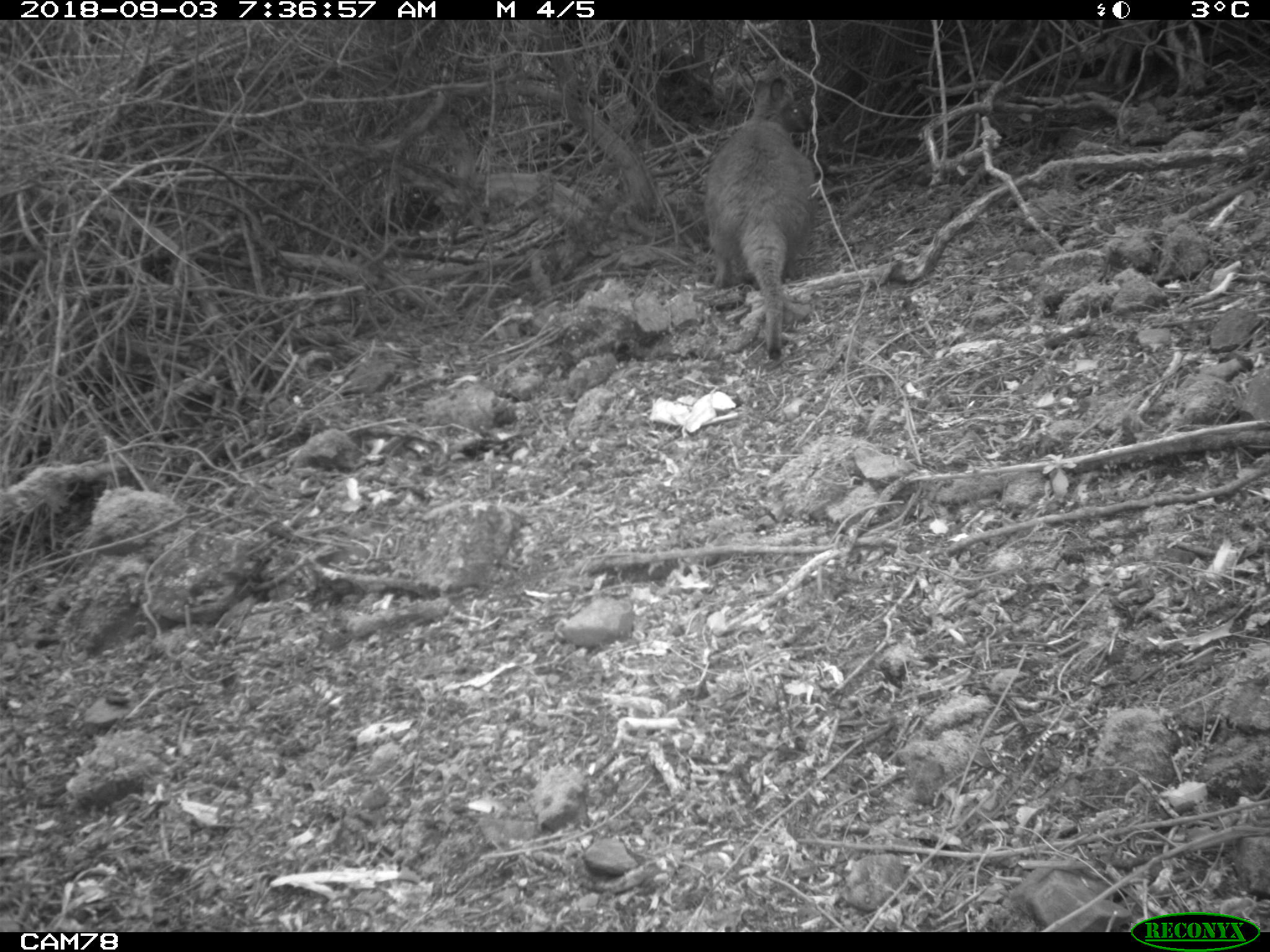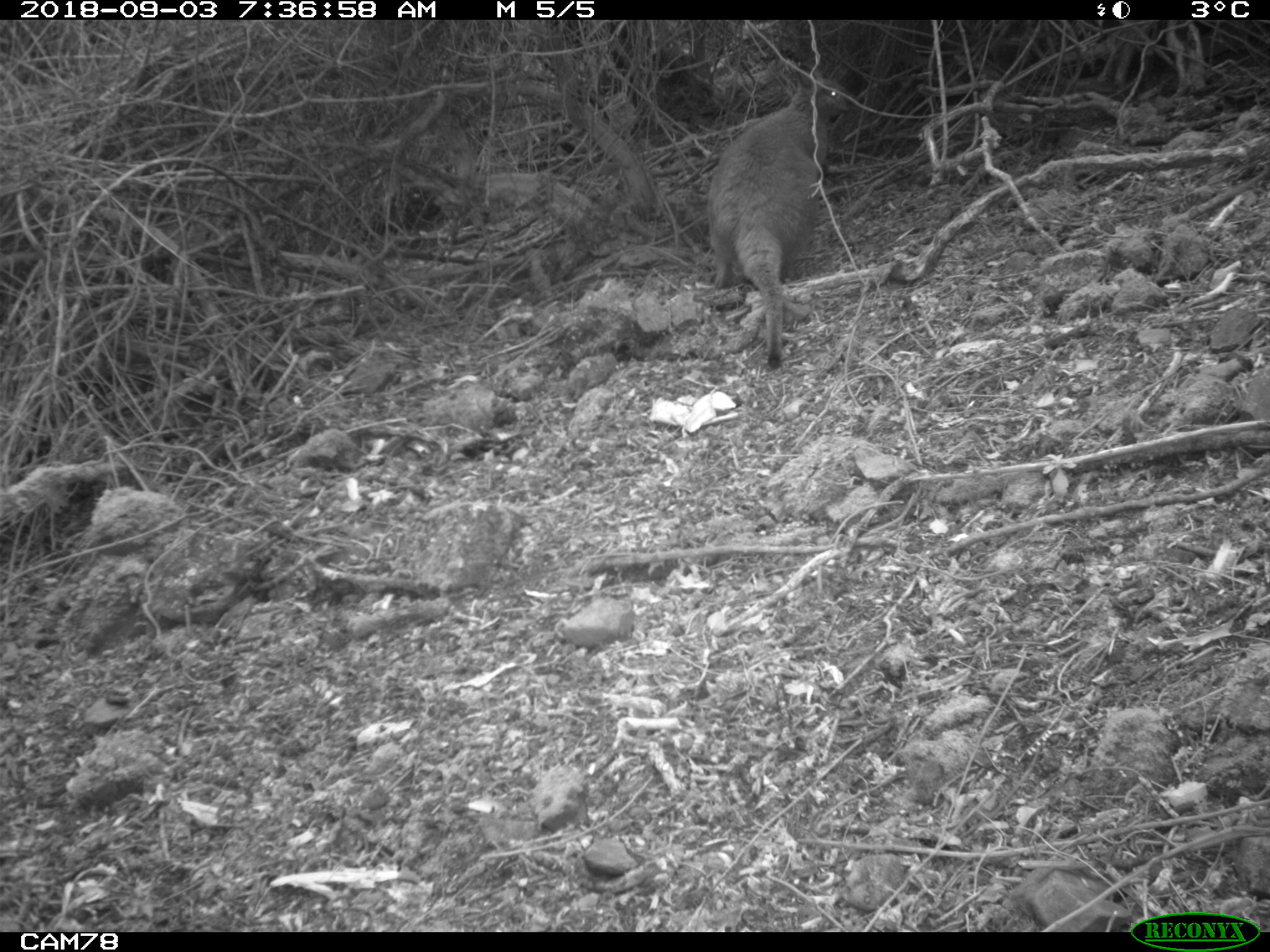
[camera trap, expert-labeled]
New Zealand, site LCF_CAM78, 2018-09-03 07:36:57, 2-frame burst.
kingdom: Animalia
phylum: Chordata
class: Mammalia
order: Diprotodontia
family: Macropodidae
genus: Notamacropus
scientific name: Notamacropus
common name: wallaby